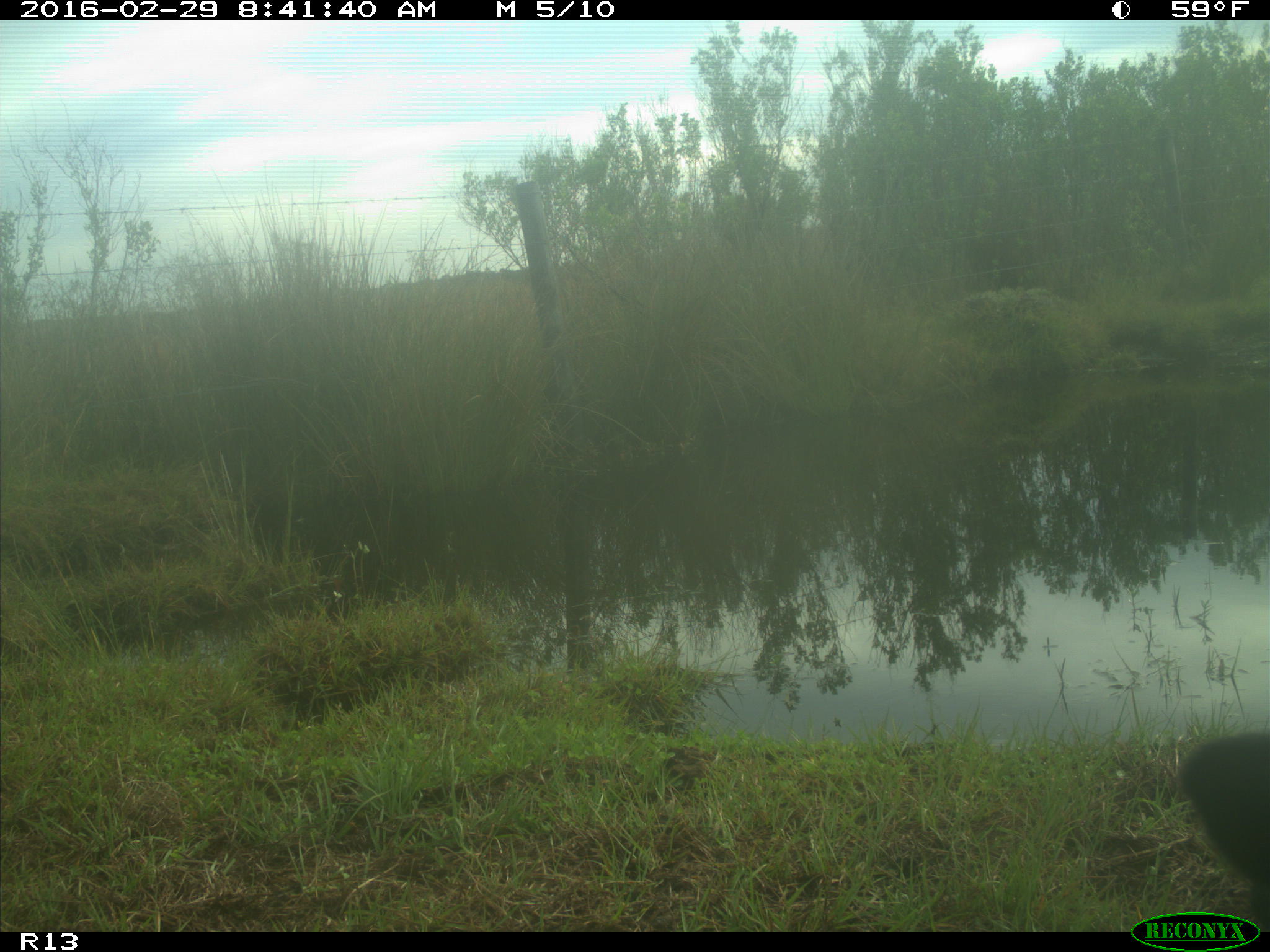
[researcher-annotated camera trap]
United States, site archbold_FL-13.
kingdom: Animalia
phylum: Chordata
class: Mammalia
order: Artiodactyla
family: Bovidae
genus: Bos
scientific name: Bos taurus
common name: domestic cow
Bos taurus (domestic cow).